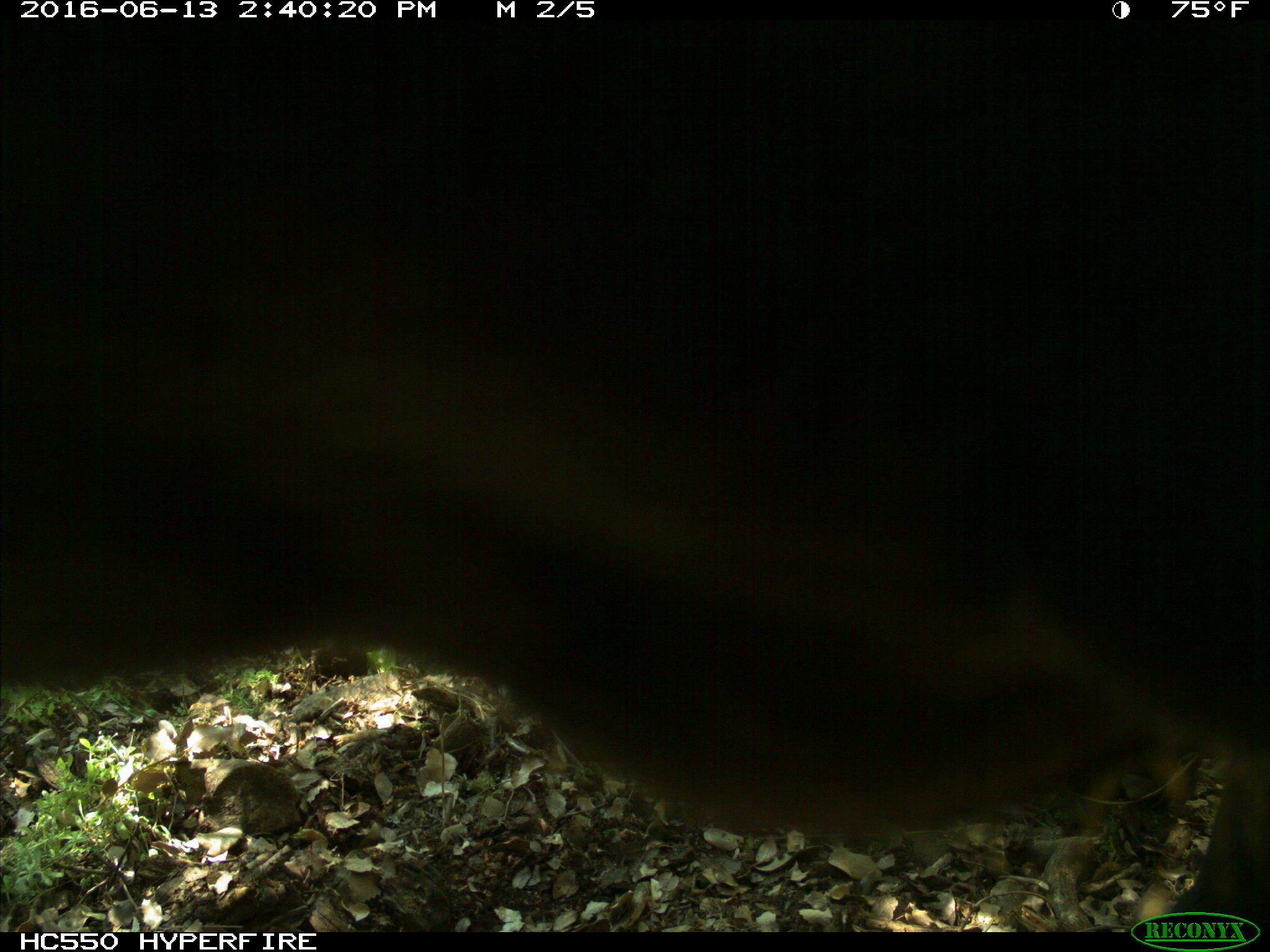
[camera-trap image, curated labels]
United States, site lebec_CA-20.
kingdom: Animalia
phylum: Chordata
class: Mammalia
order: Artiodactyla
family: Bovidae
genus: Bos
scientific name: Bos taurus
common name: domestic cow